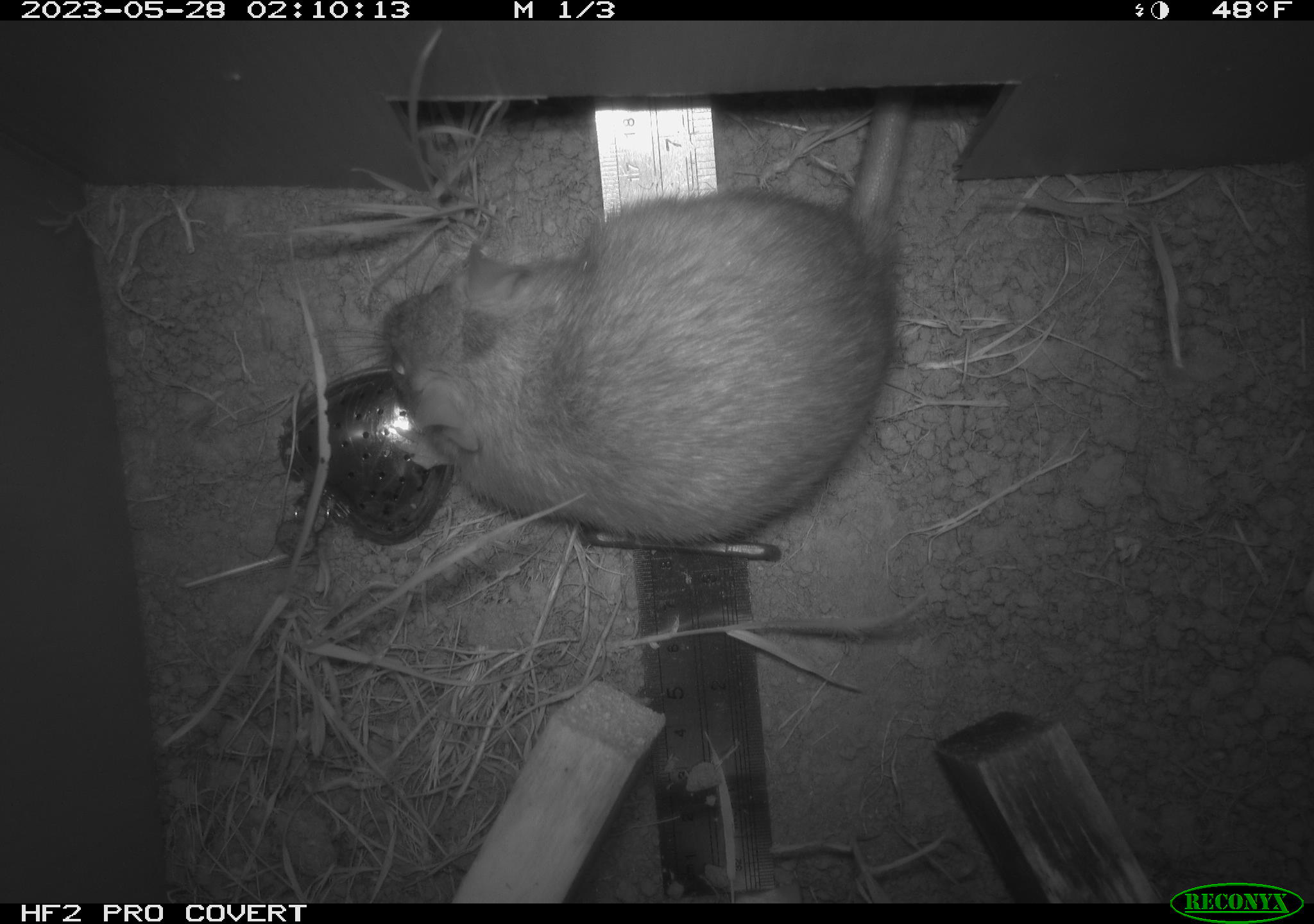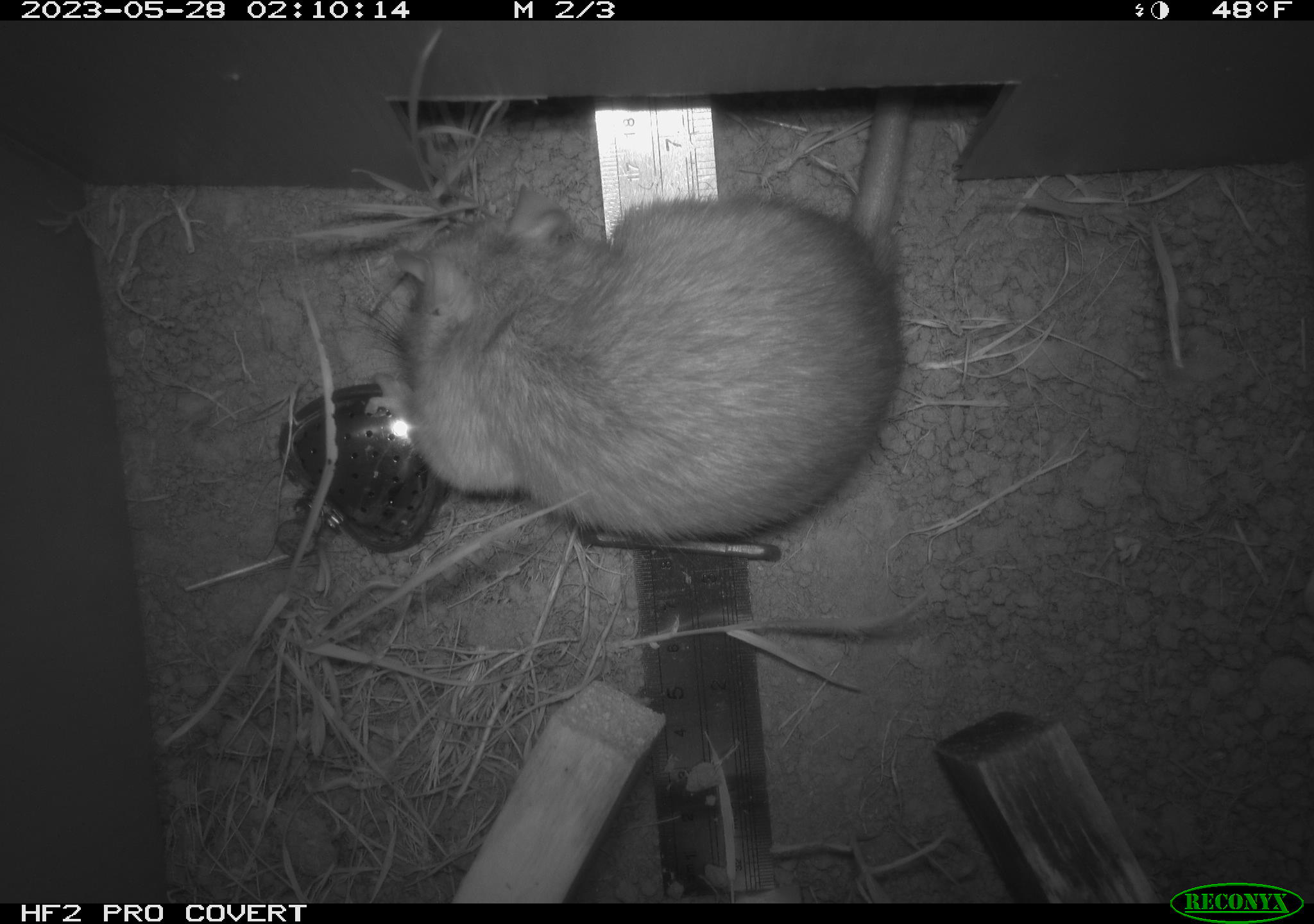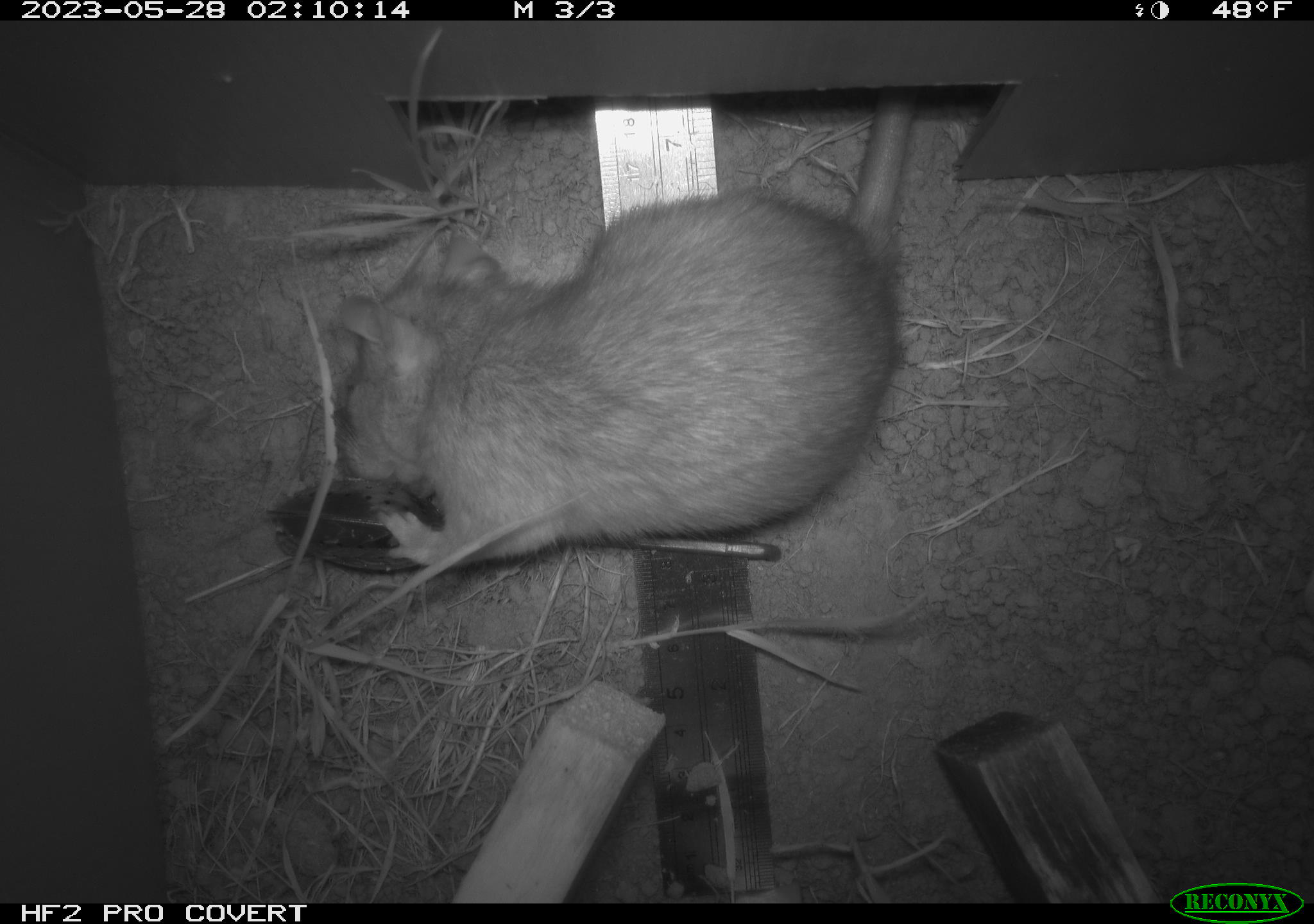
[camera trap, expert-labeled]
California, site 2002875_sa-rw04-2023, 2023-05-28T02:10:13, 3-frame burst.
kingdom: Animalia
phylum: Chordata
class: Mammalia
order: Rodentia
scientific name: Rodentia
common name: mouse species